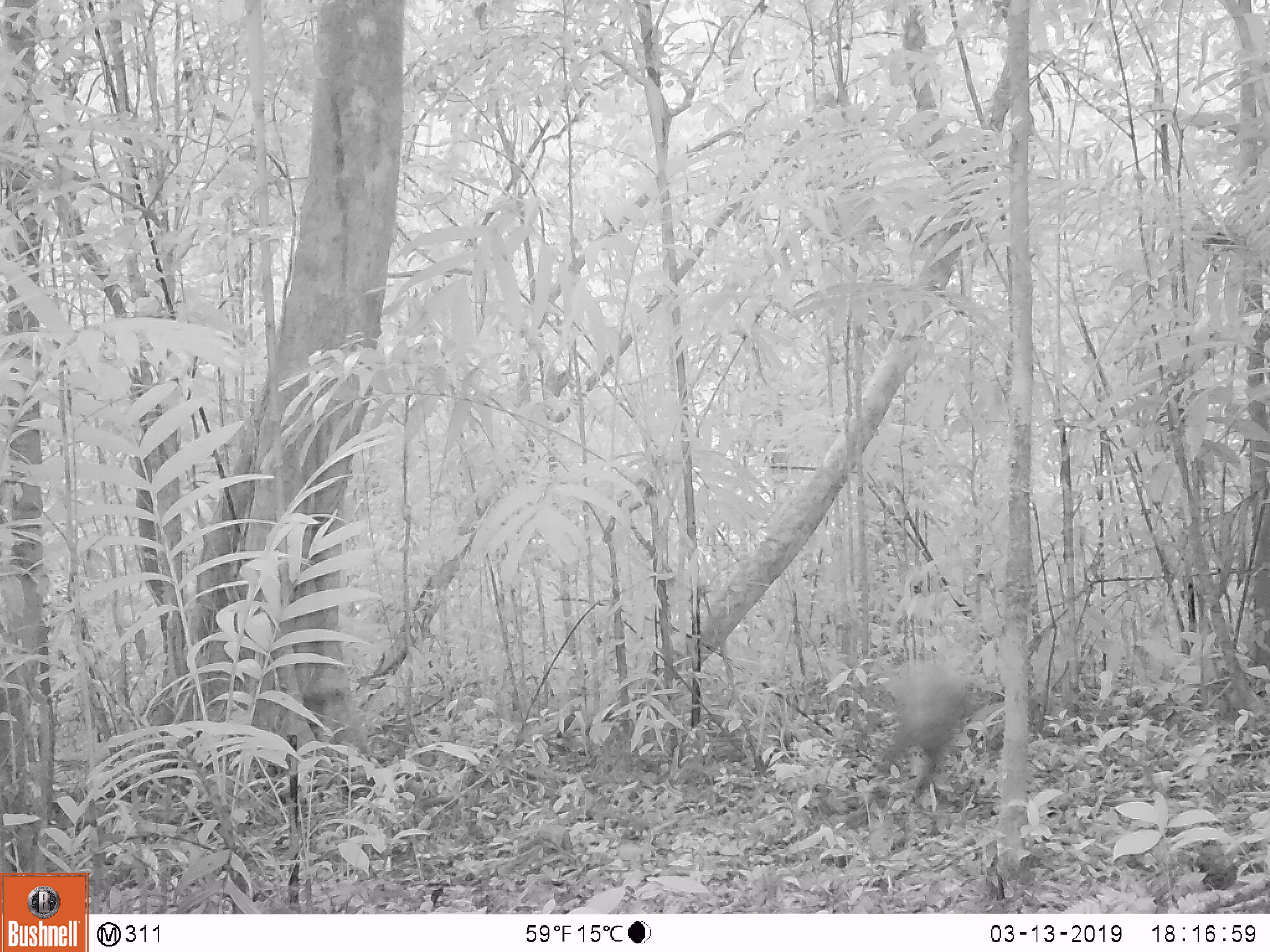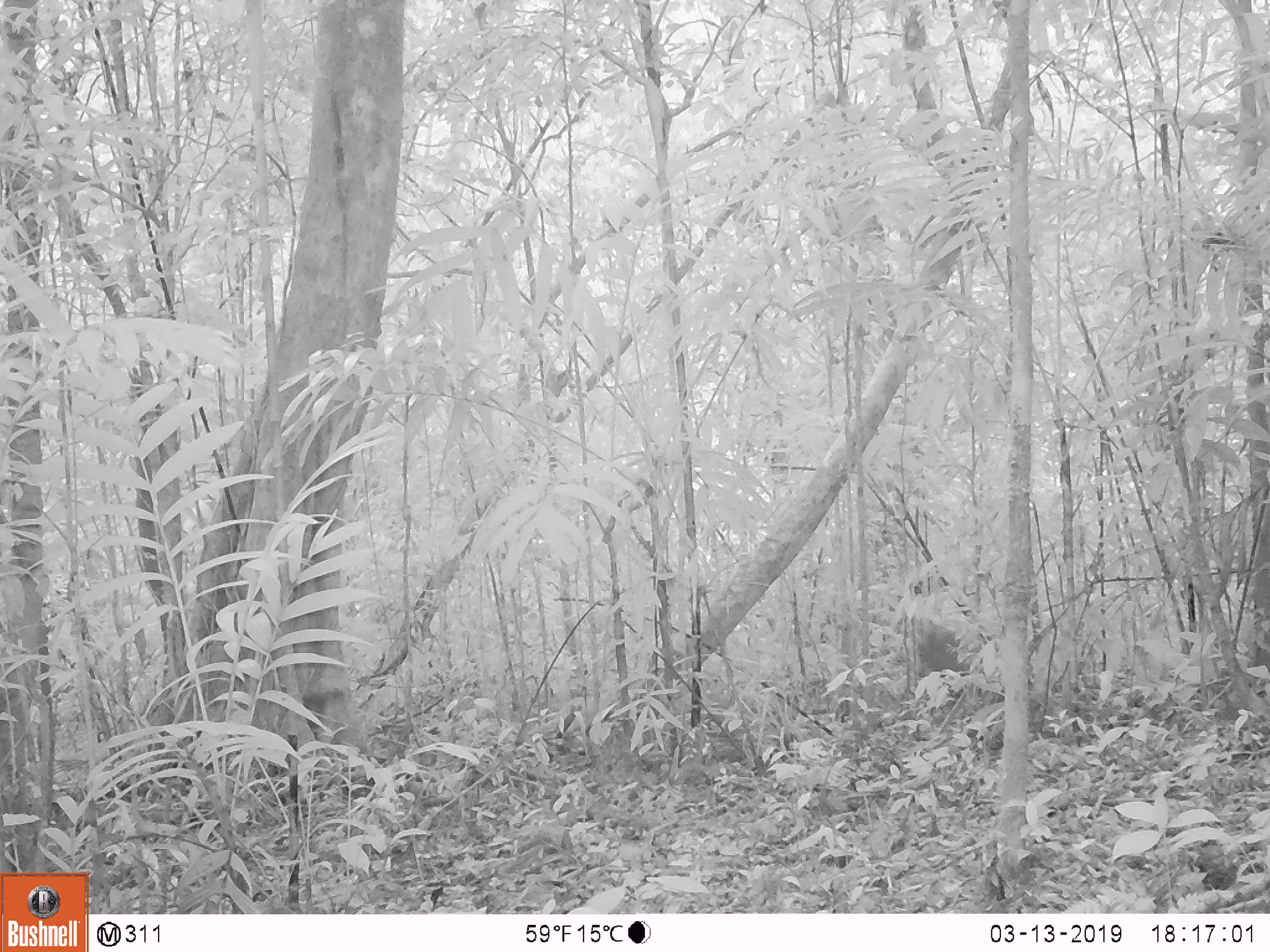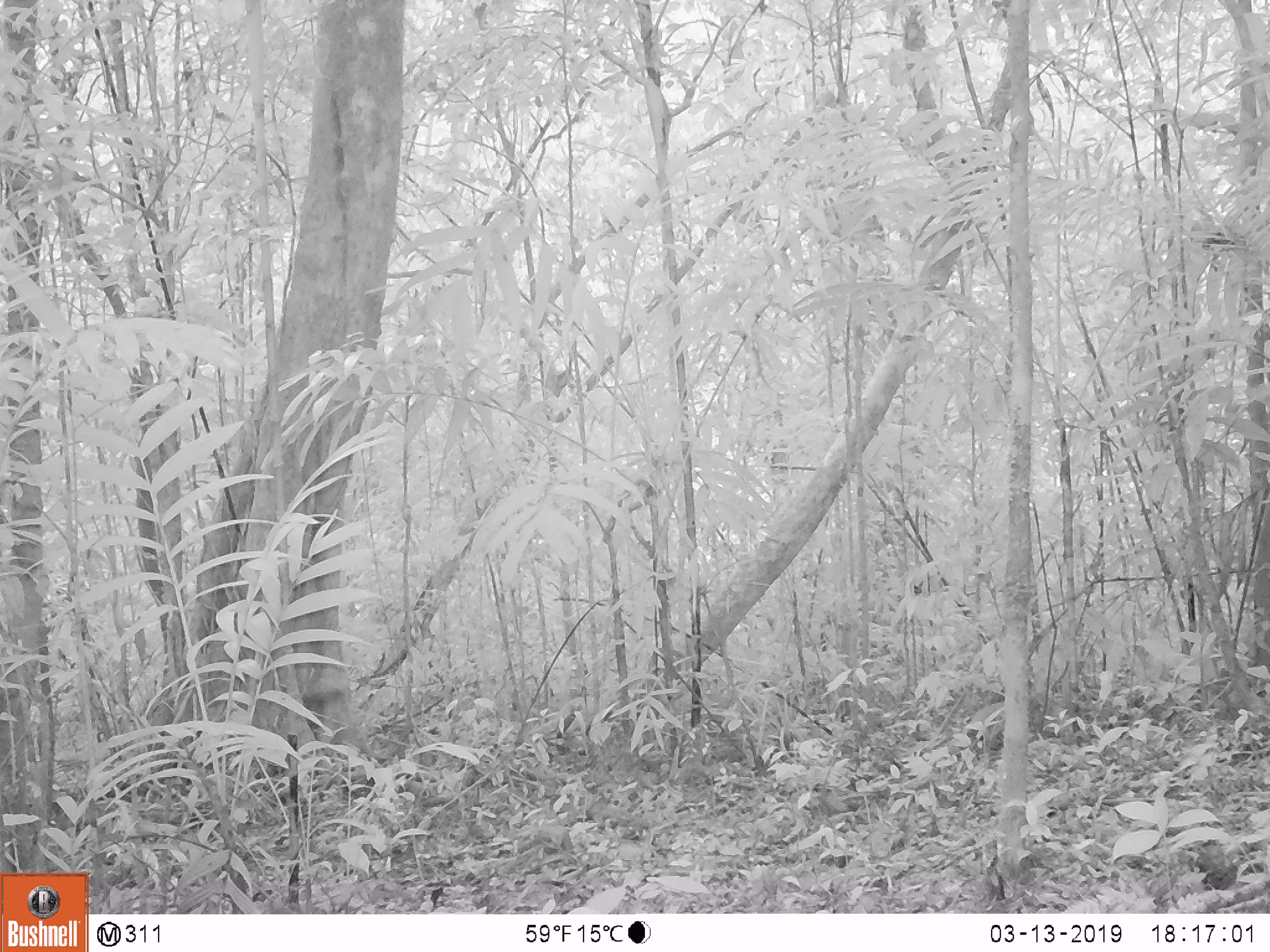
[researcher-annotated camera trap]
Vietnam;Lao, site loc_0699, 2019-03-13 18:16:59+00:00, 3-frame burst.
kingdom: Animalia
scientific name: Animalia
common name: animal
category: unidentified animal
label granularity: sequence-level